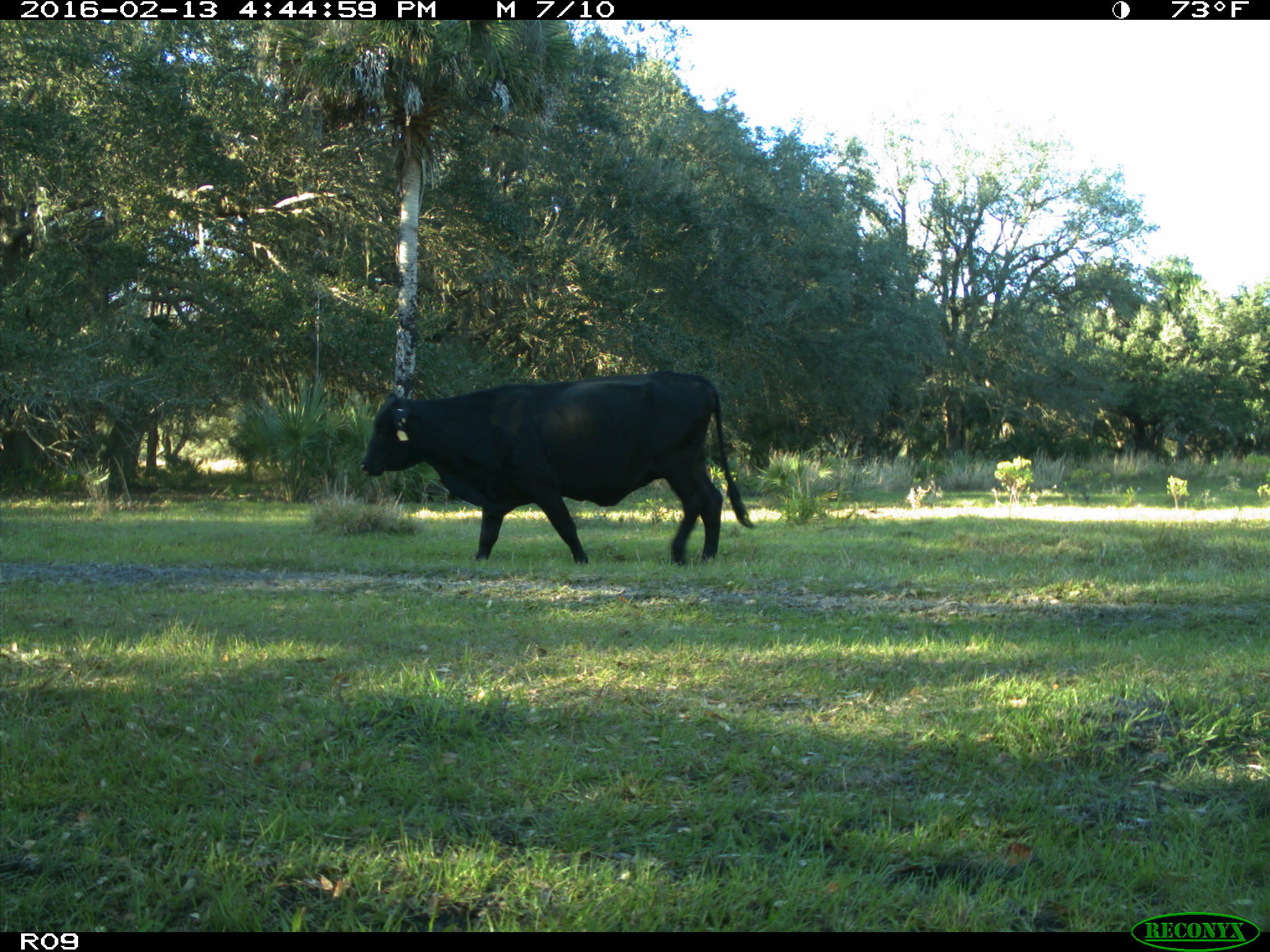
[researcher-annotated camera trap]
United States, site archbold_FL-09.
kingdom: Animalia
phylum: Chordata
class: Mammalia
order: Artiodactyla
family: Bovidae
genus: Bos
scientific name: Bos taurus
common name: domestic cow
Bos taurus (domestic cow).